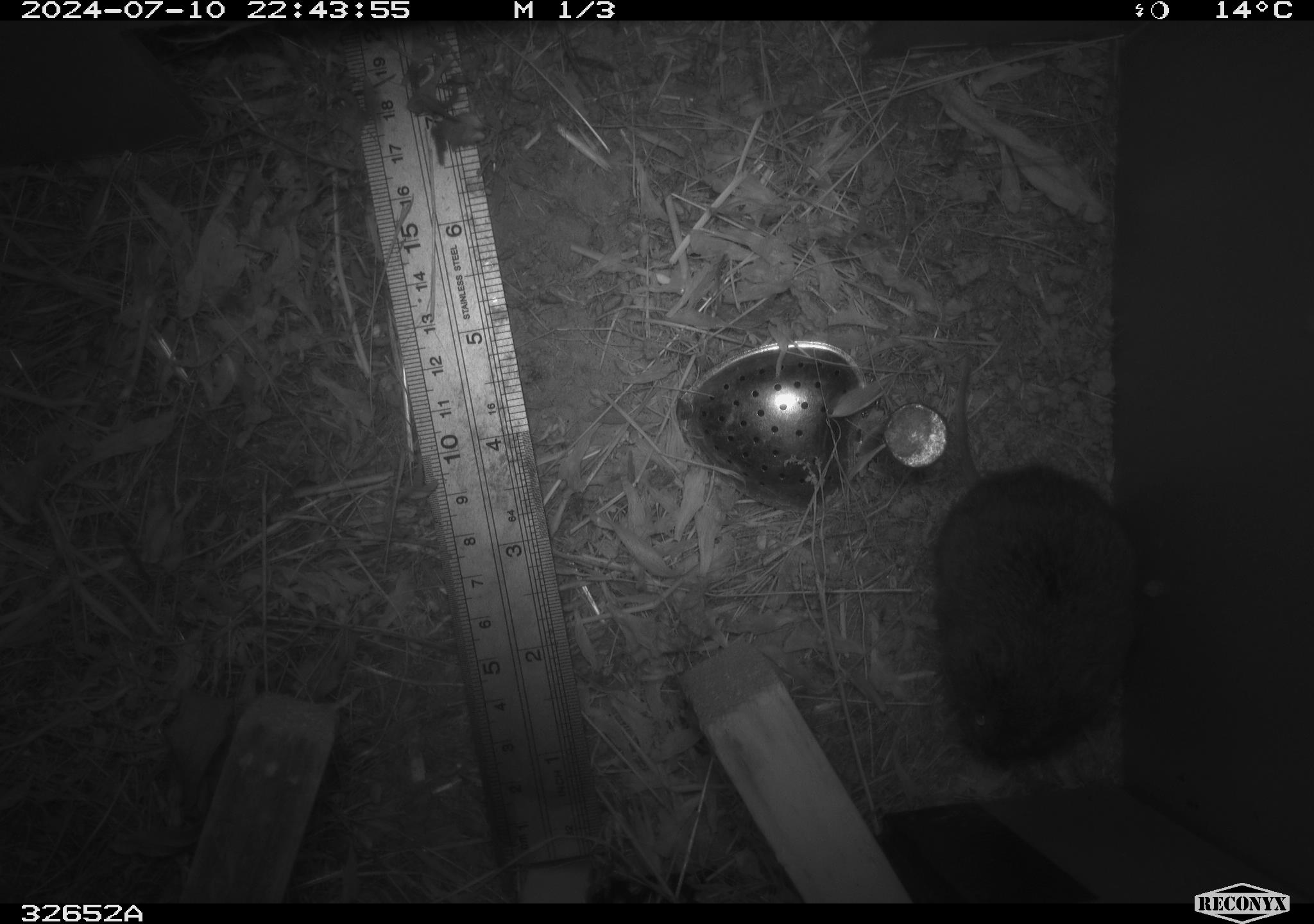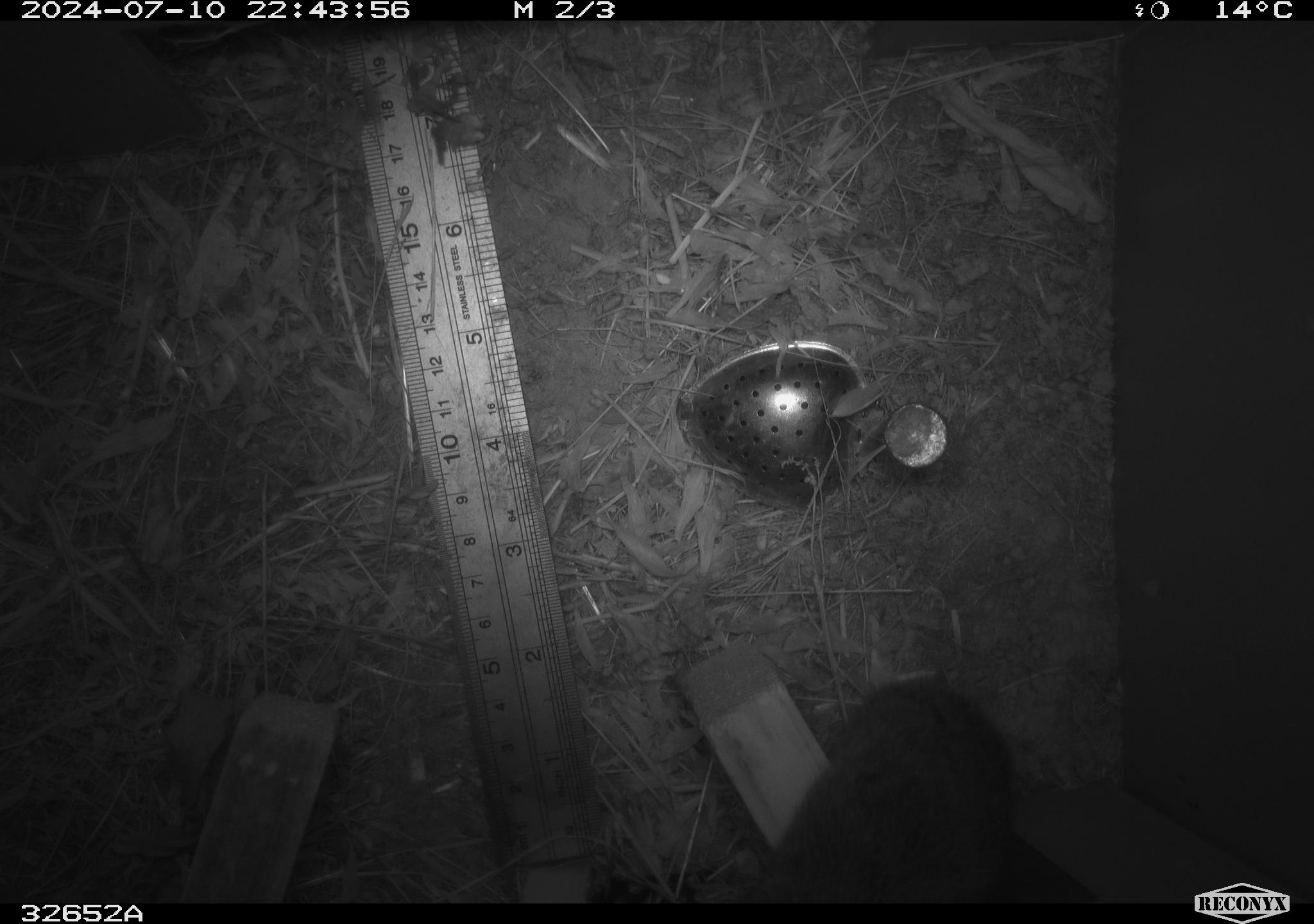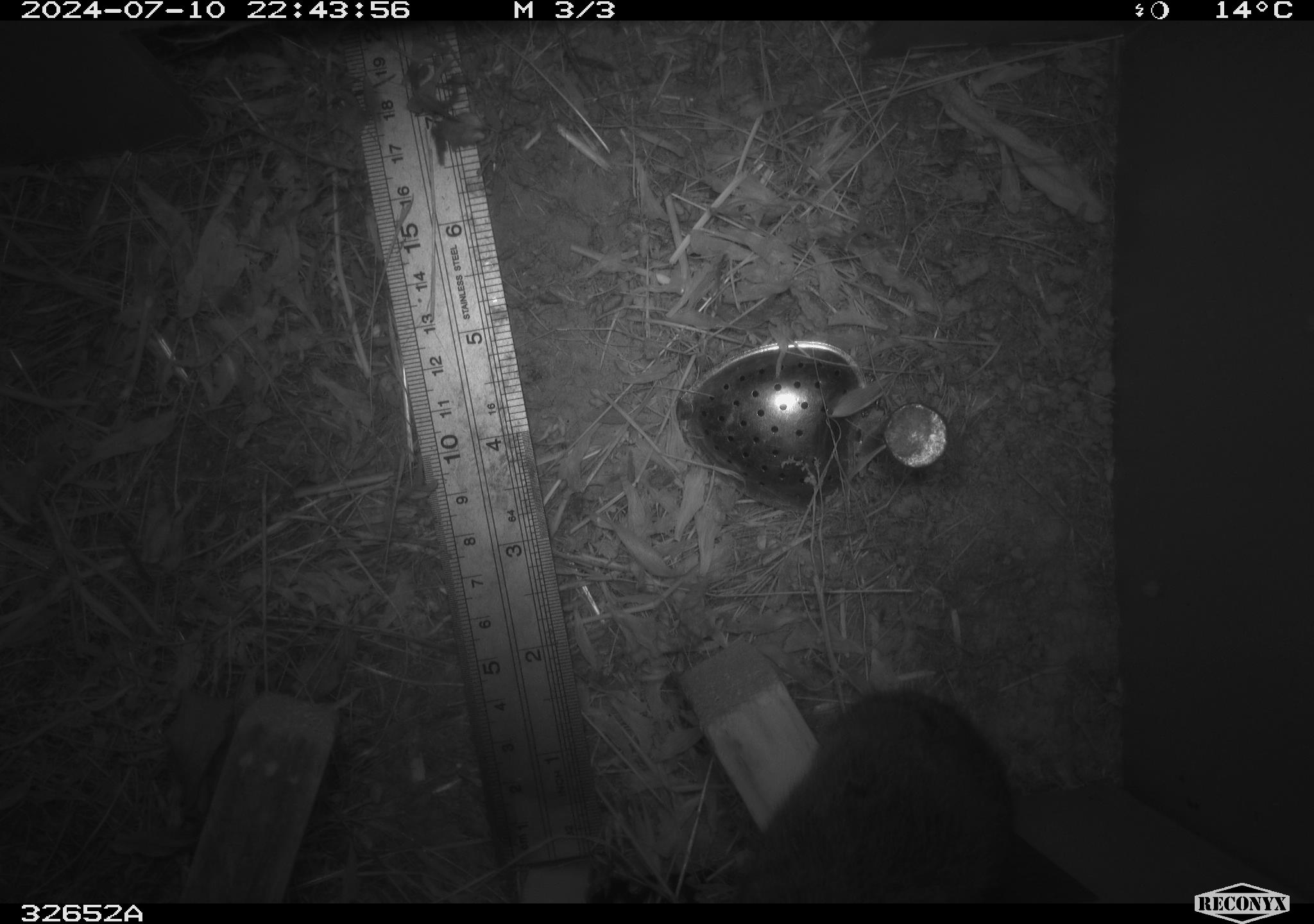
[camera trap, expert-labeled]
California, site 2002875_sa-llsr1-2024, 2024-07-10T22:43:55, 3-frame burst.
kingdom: Animalia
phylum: Chordata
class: Mammalia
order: Rodentia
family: Cricetidae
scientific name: Arvicolinae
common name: voles, lemmings, and muskrats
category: arvicolinae subfamily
Arvicolinae subfamily (voles, lemmings, and muskrats) (Arvicolinae).